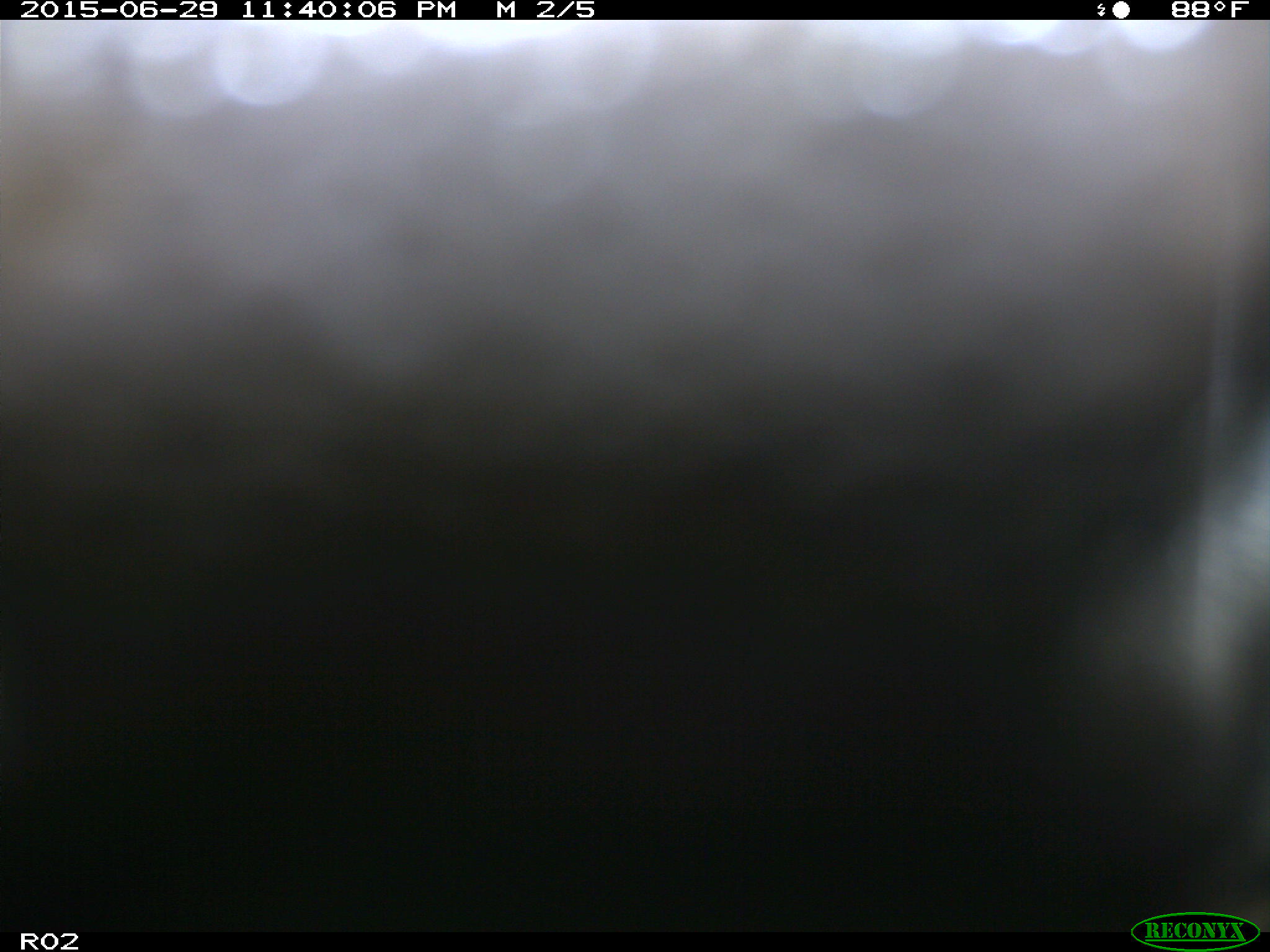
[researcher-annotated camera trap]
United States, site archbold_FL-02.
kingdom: Animalia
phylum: Chordata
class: Mammalia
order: Artiodactyla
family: Bovidae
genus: Bos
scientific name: Bos taurus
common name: domestic cow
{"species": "Bos taurus (domestic cow)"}